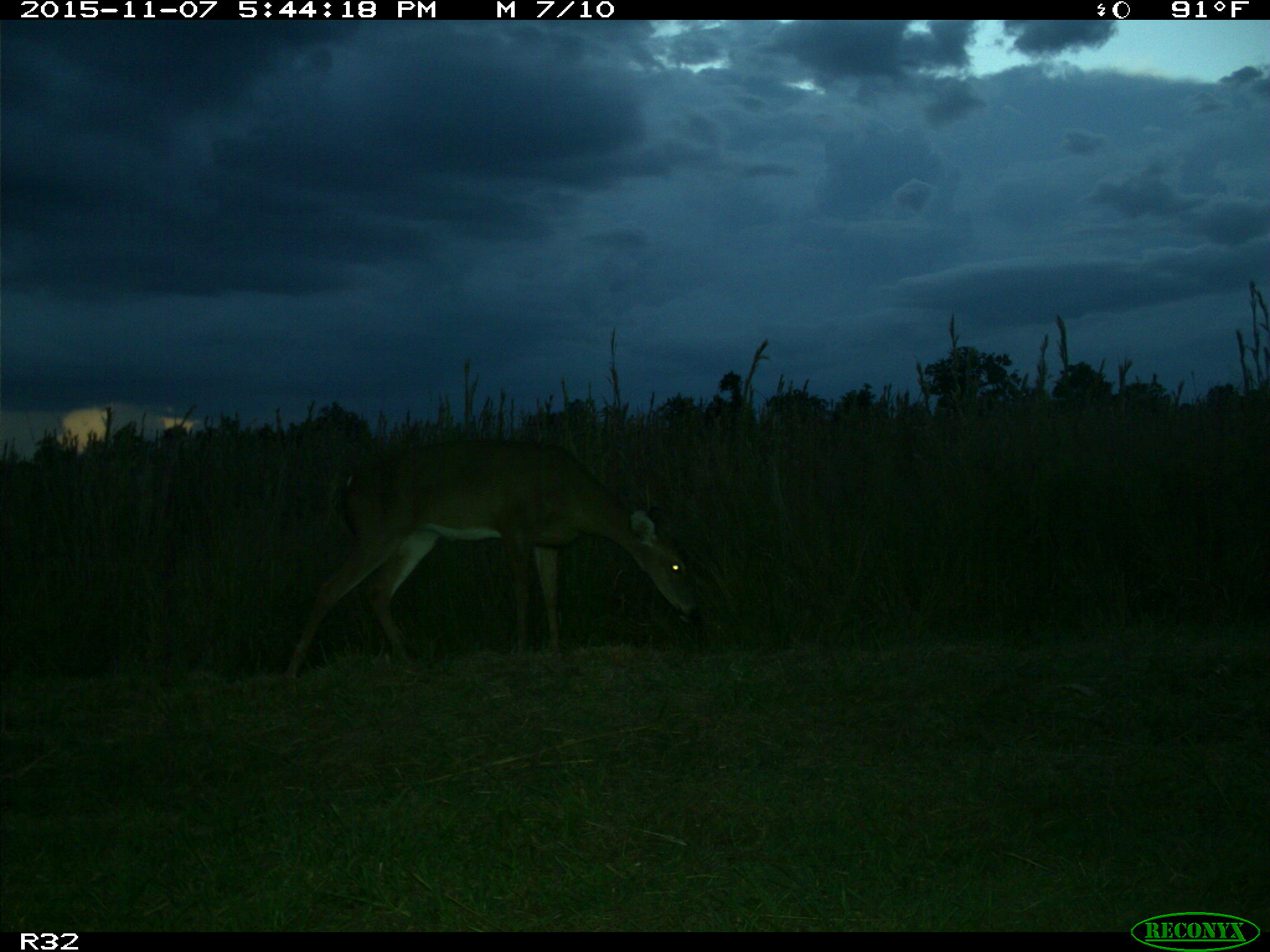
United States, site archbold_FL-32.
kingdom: Animalia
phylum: Chordata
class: Mammalia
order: Artiodactyla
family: Cervidae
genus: Odocoileus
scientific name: Odocoileus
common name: deer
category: unidentified deer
Unidentified deer (deer) (Odocoileus).